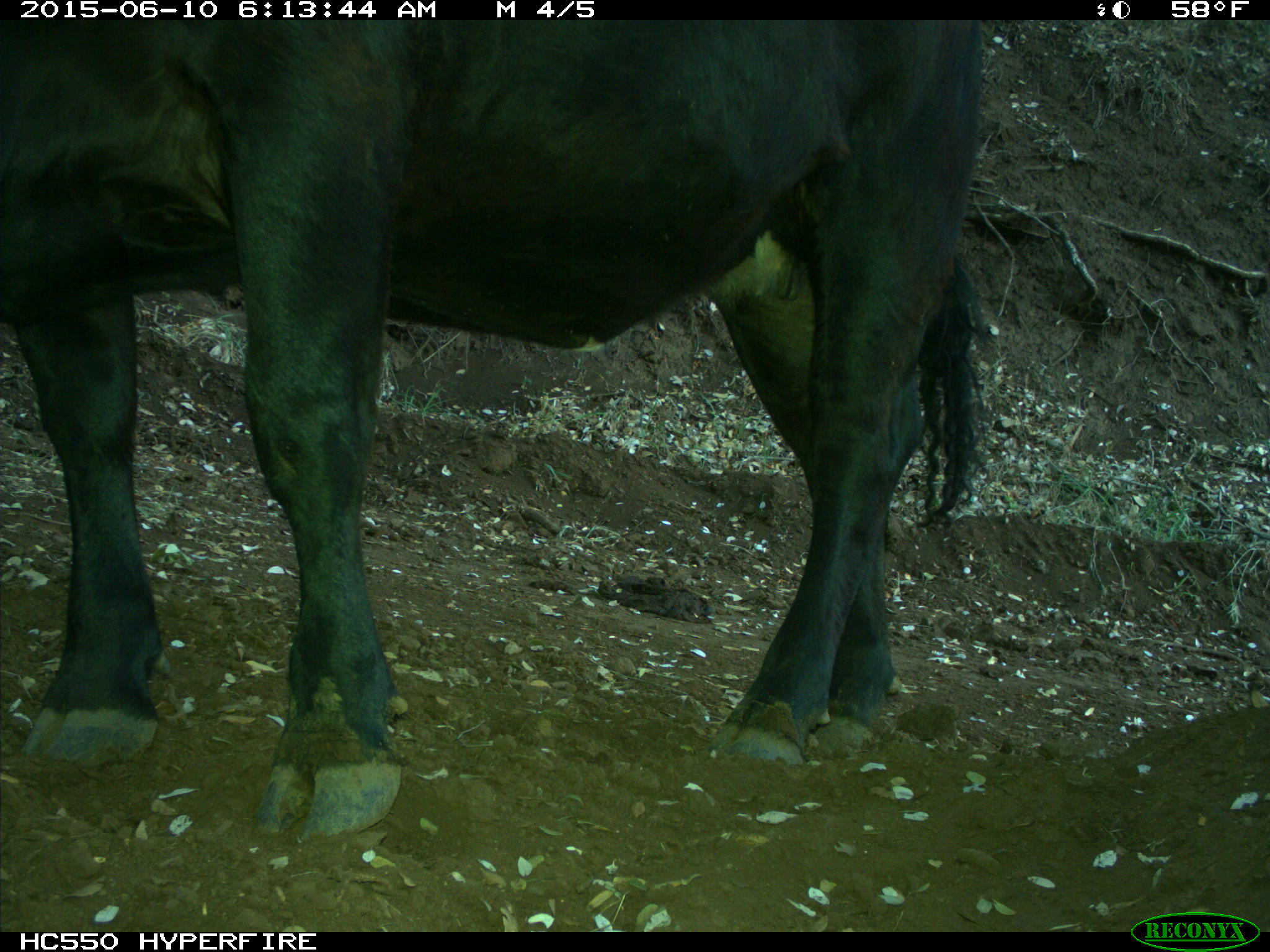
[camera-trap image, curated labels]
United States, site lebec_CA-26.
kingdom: Animalia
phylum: Chordata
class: Mammalia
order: Artiodactyla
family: Bovidae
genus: Bos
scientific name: Bos taurus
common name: domestic cow